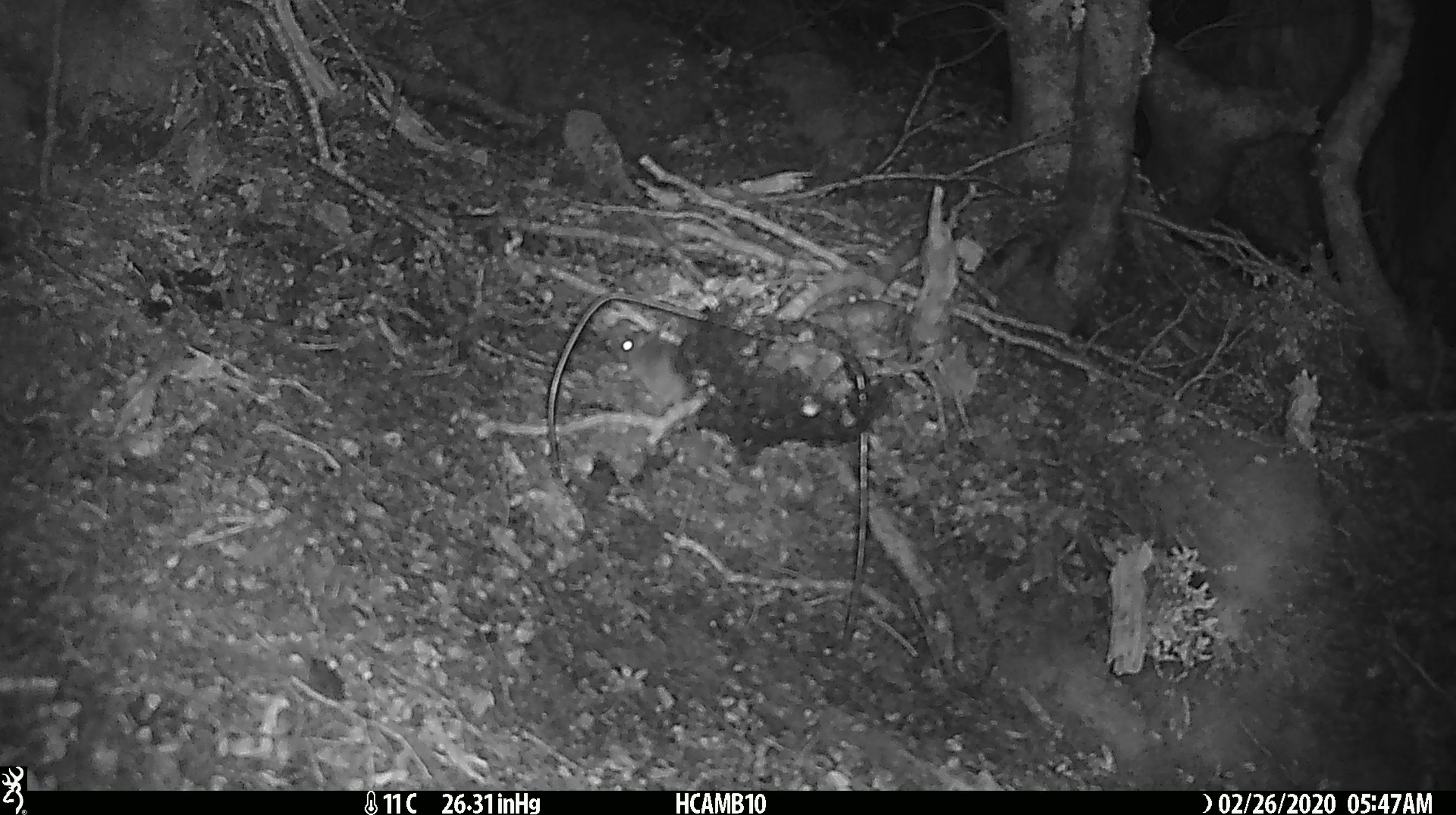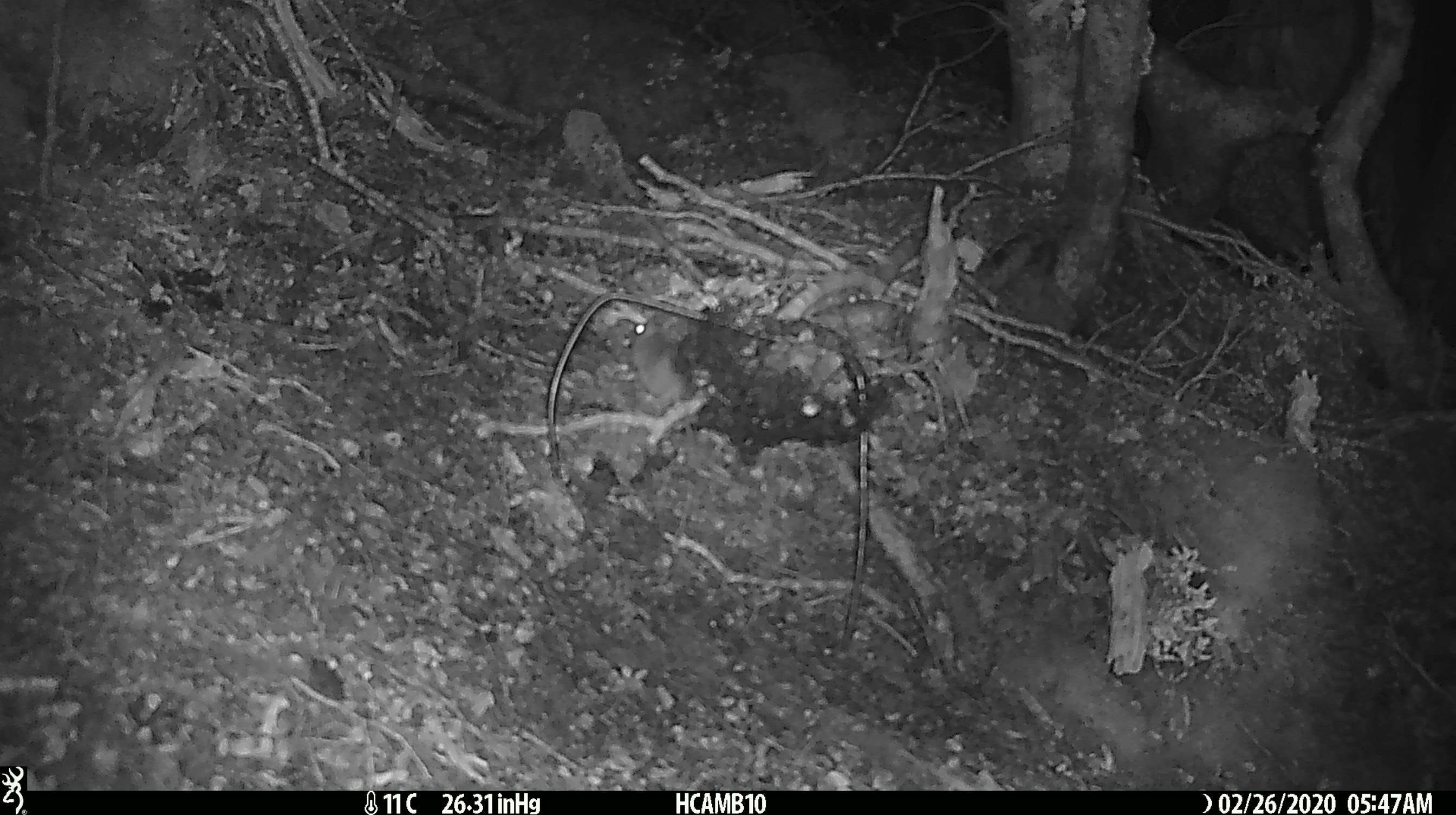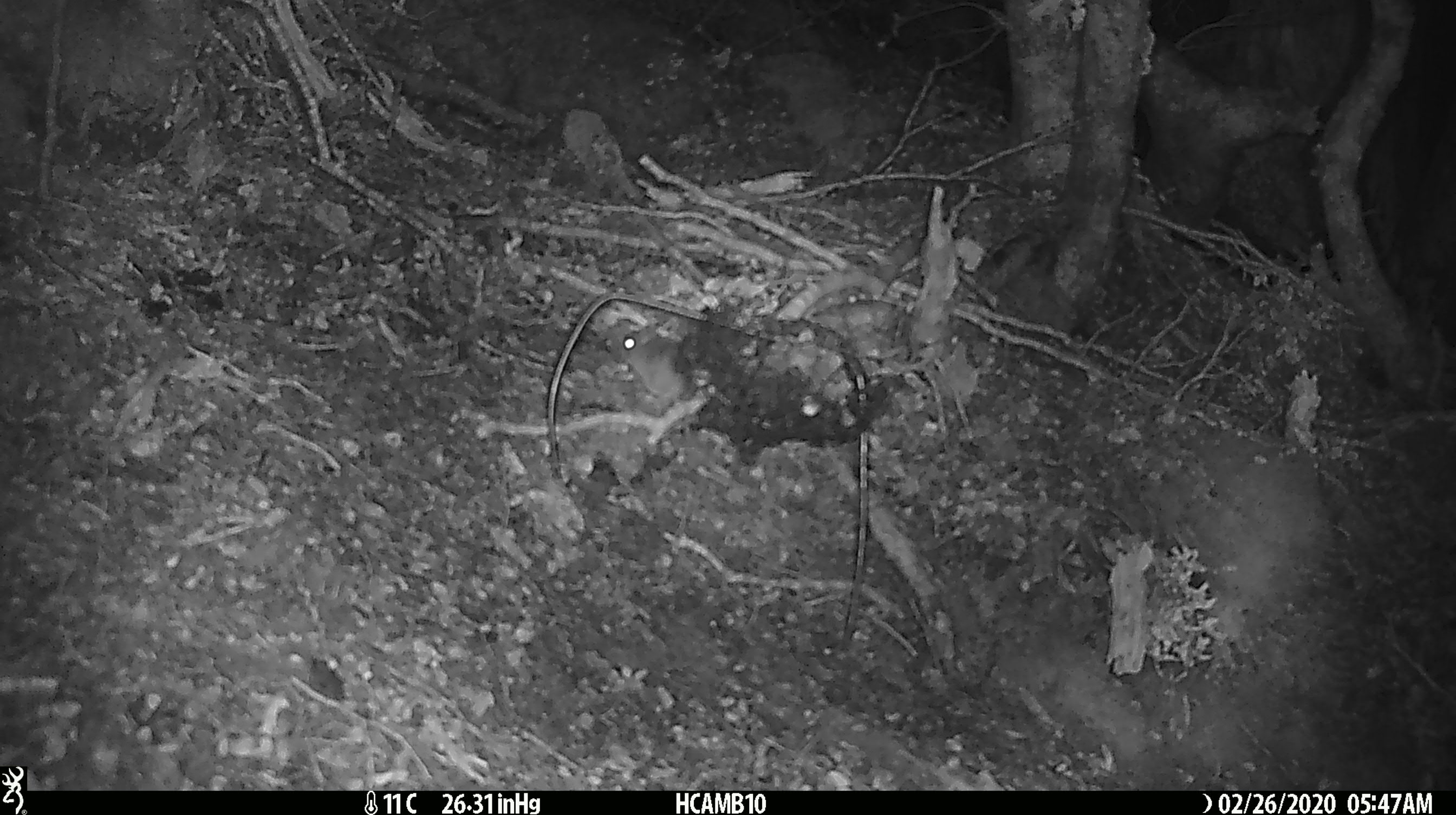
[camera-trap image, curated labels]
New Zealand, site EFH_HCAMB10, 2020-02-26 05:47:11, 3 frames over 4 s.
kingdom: Animalia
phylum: Chordata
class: Mammalia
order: Rodentia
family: Muridae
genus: Mus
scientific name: Mus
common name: mouse